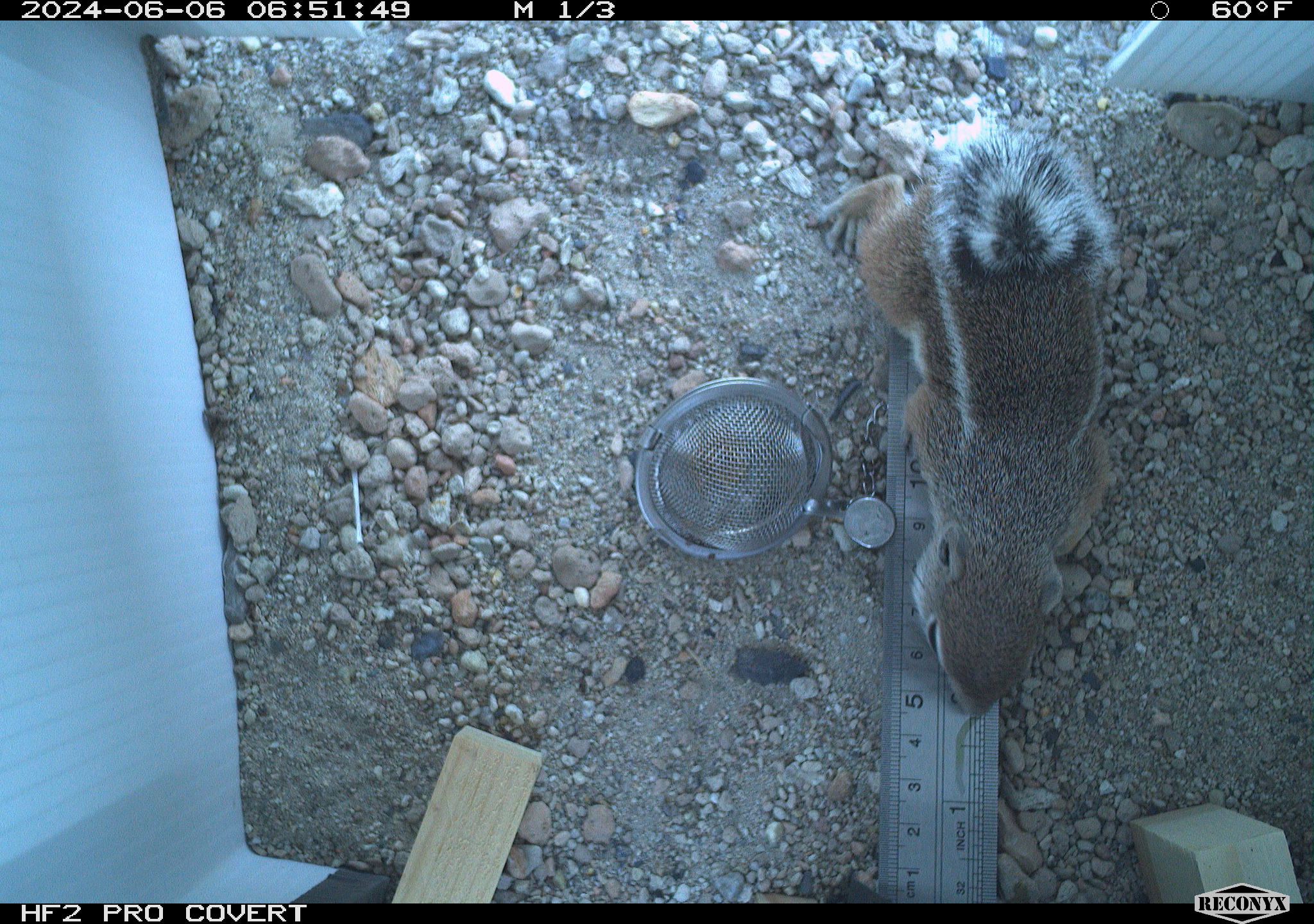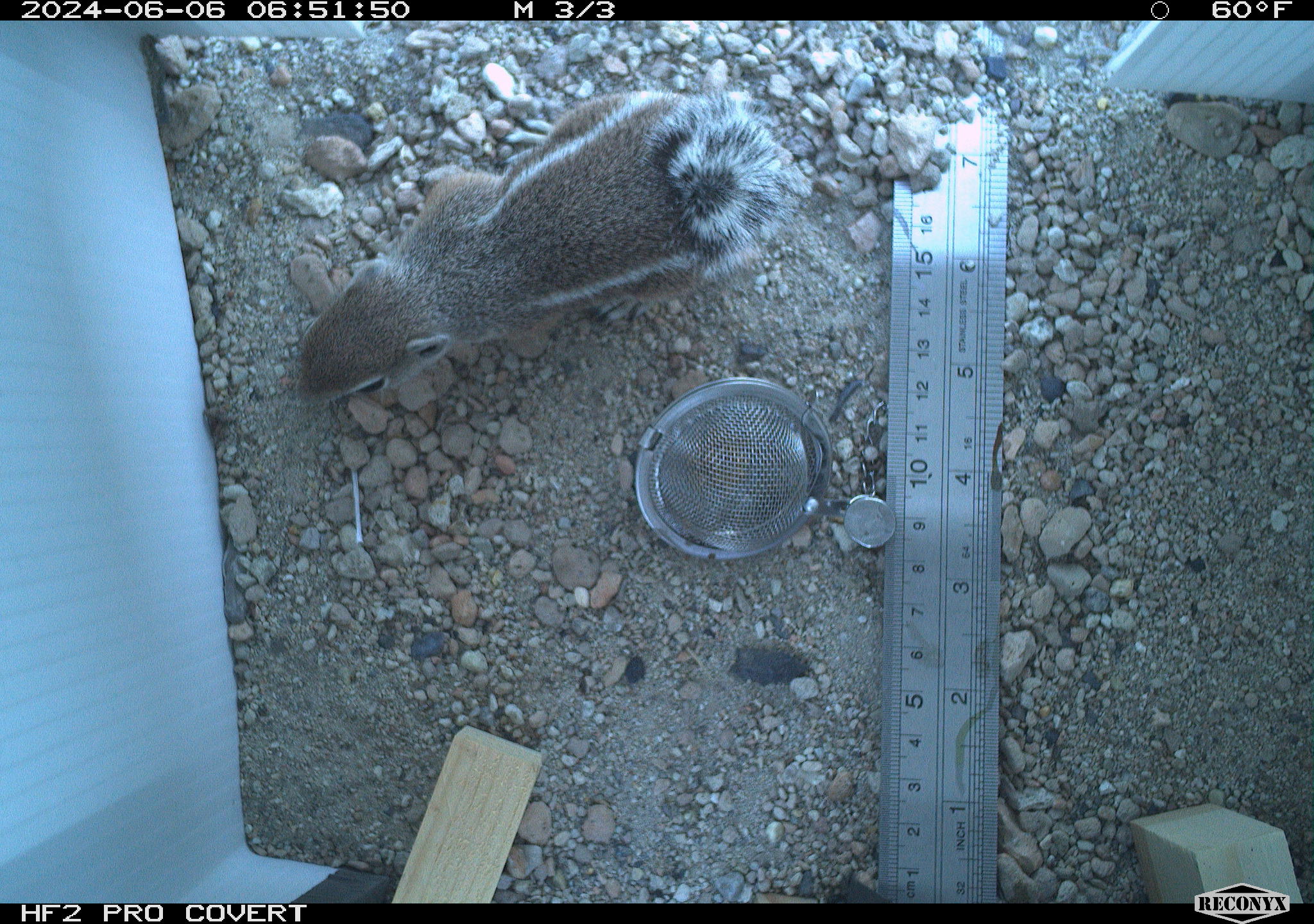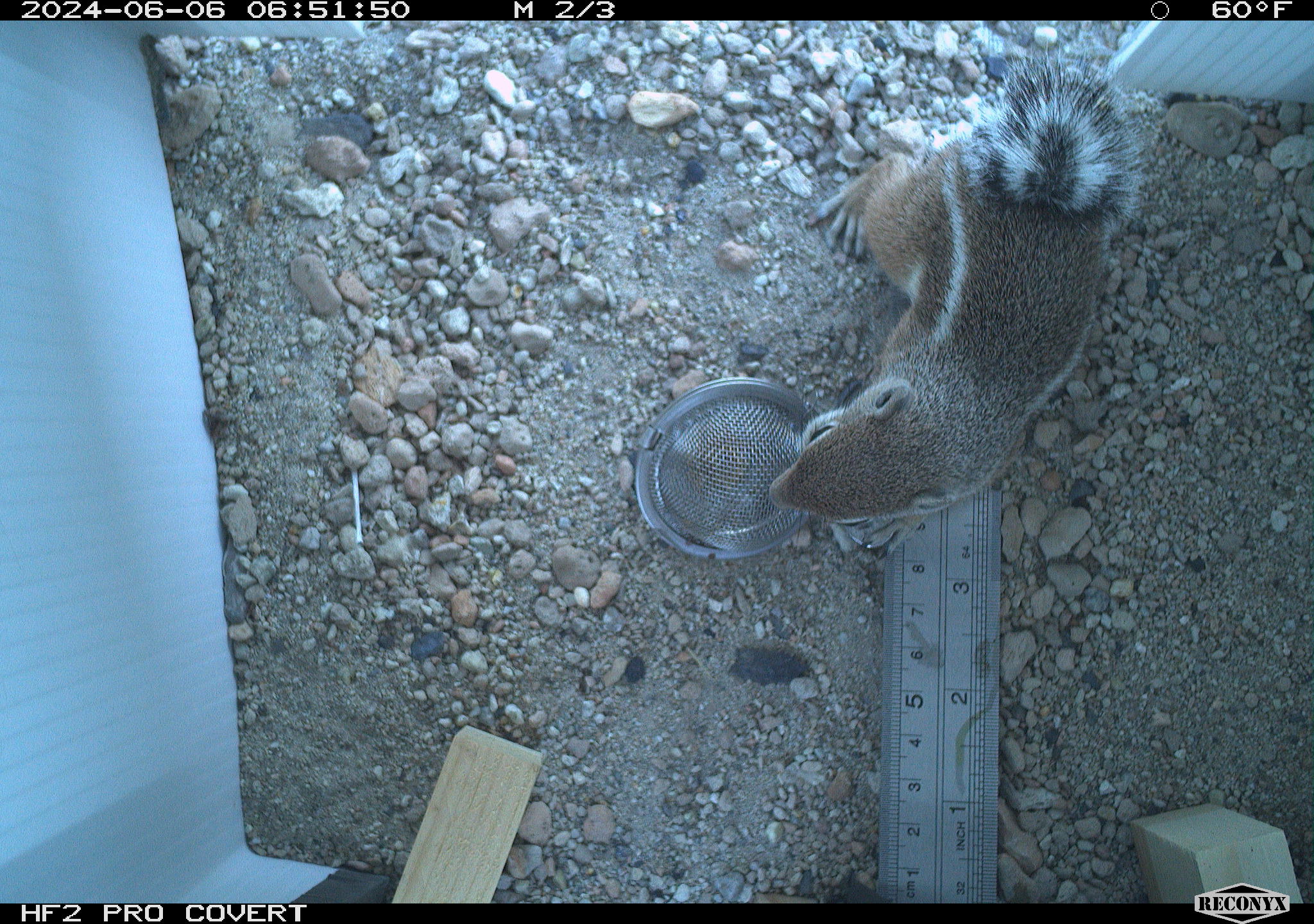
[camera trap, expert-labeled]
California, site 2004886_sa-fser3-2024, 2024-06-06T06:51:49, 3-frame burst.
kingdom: Animalia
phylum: Chordata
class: Mammalia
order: Rodentia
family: Sciuridae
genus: Ammospermophilus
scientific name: Ammospermophilus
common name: antelope ground squirrels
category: ammospermophilus species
Ammospermophilus species (antelope ground squirrels) (Ammospermophilus).